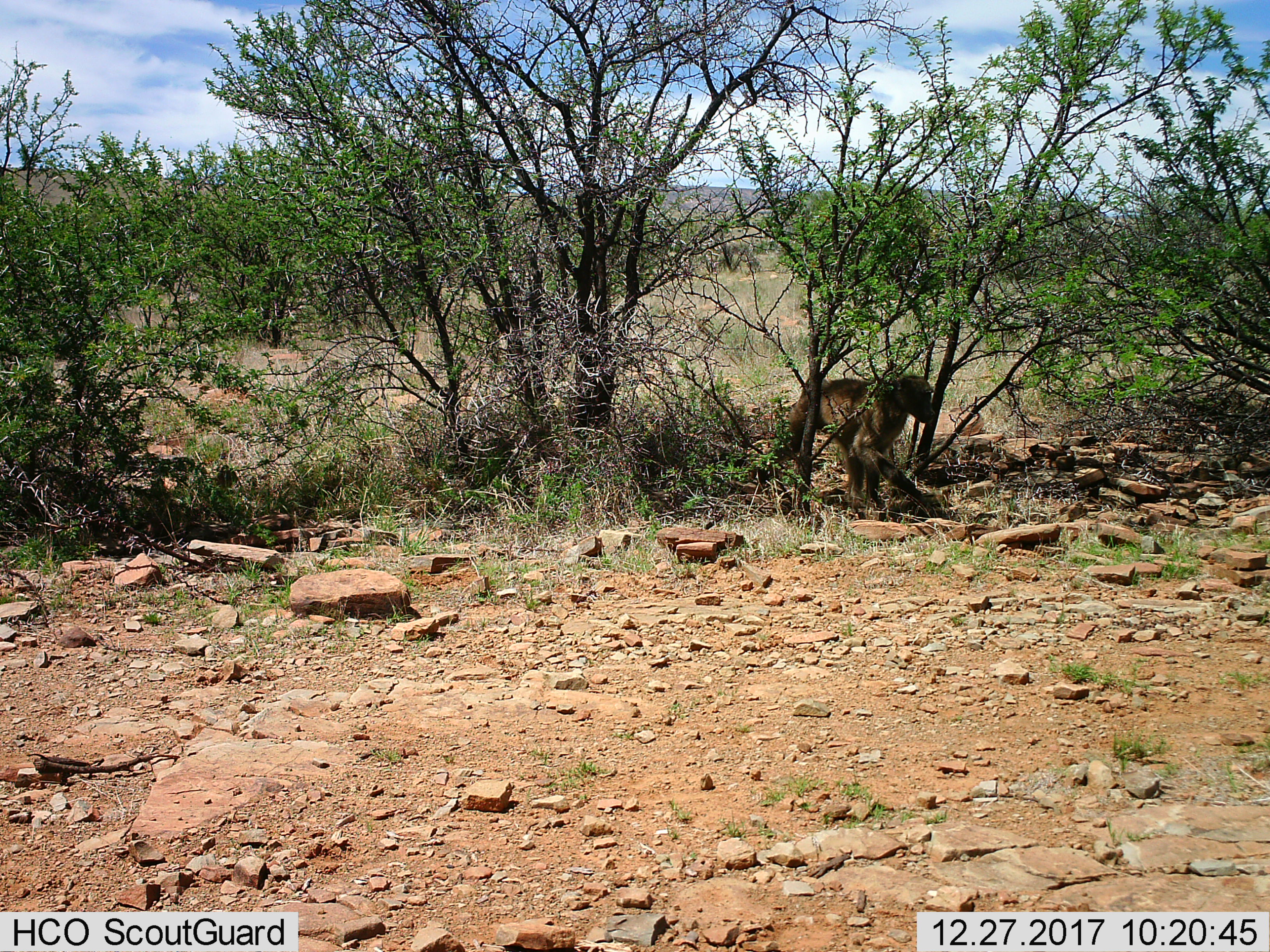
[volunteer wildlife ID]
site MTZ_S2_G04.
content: unidentified animal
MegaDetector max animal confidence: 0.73